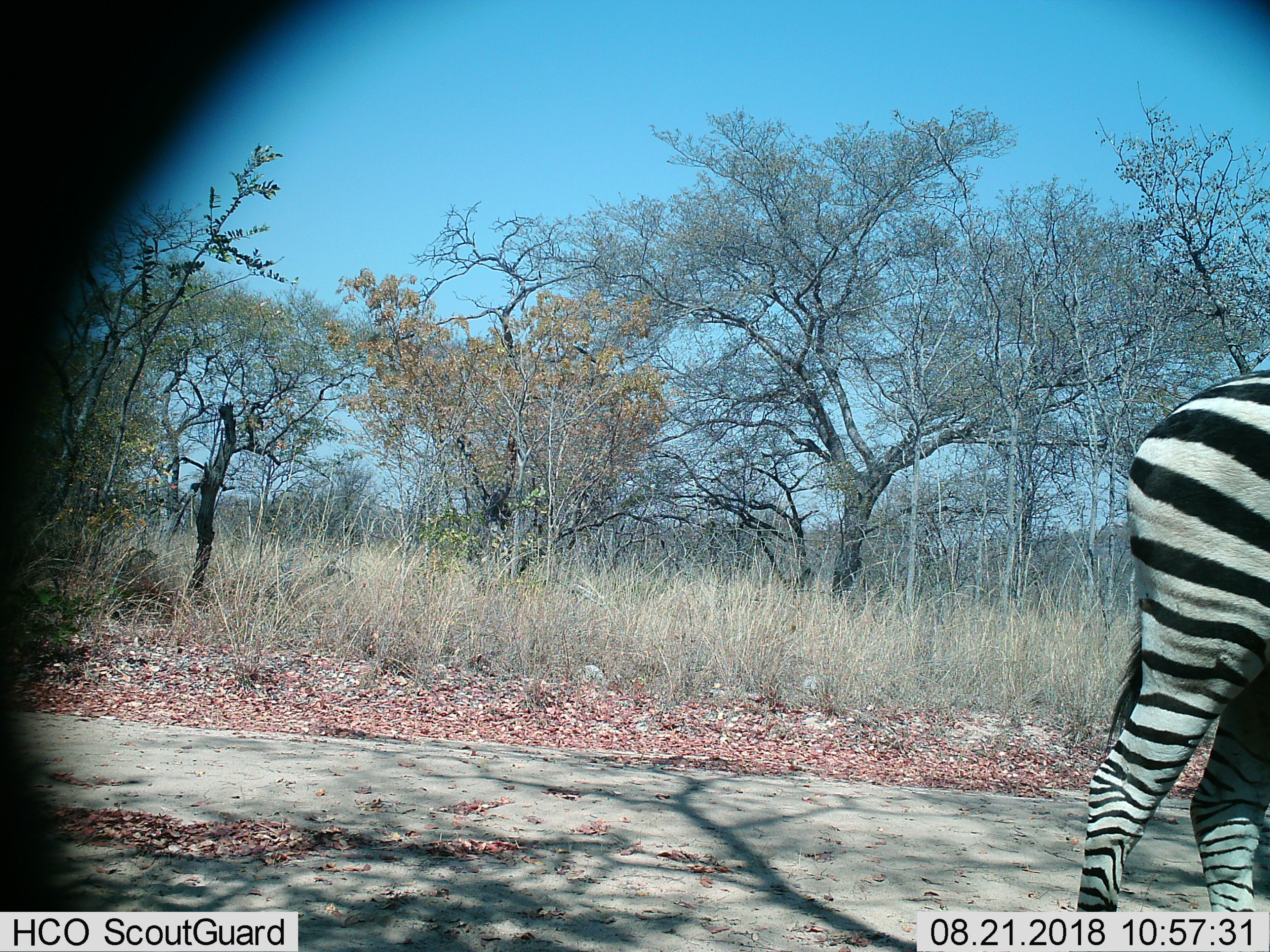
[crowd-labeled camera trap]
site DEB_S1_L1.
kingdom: Animalia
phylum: Chordata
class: Mammalia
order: Perissodactyla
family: Equidae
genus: Equus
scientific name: Equus quagga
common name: plains zebra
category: zebraplains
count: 1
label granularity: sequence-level